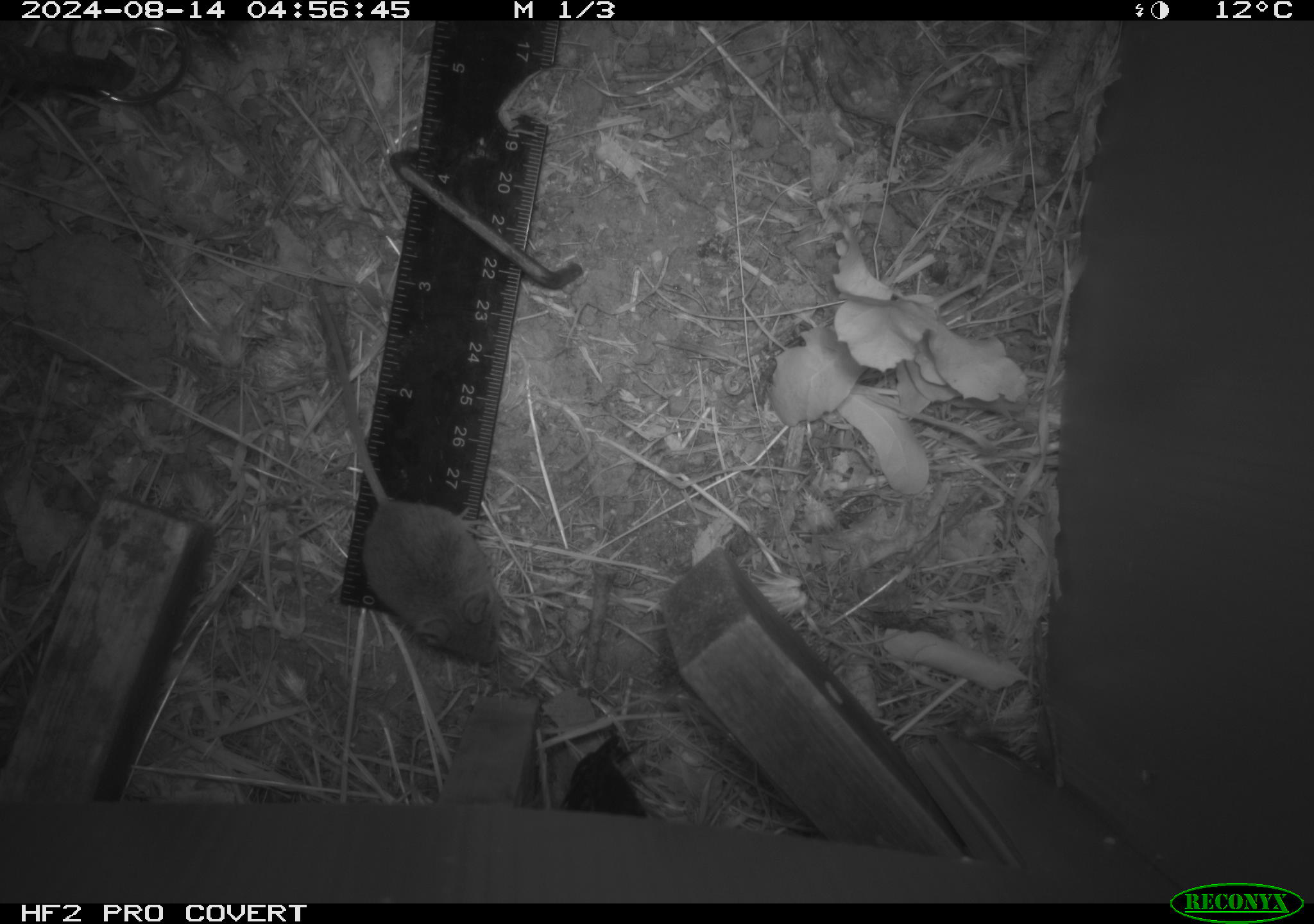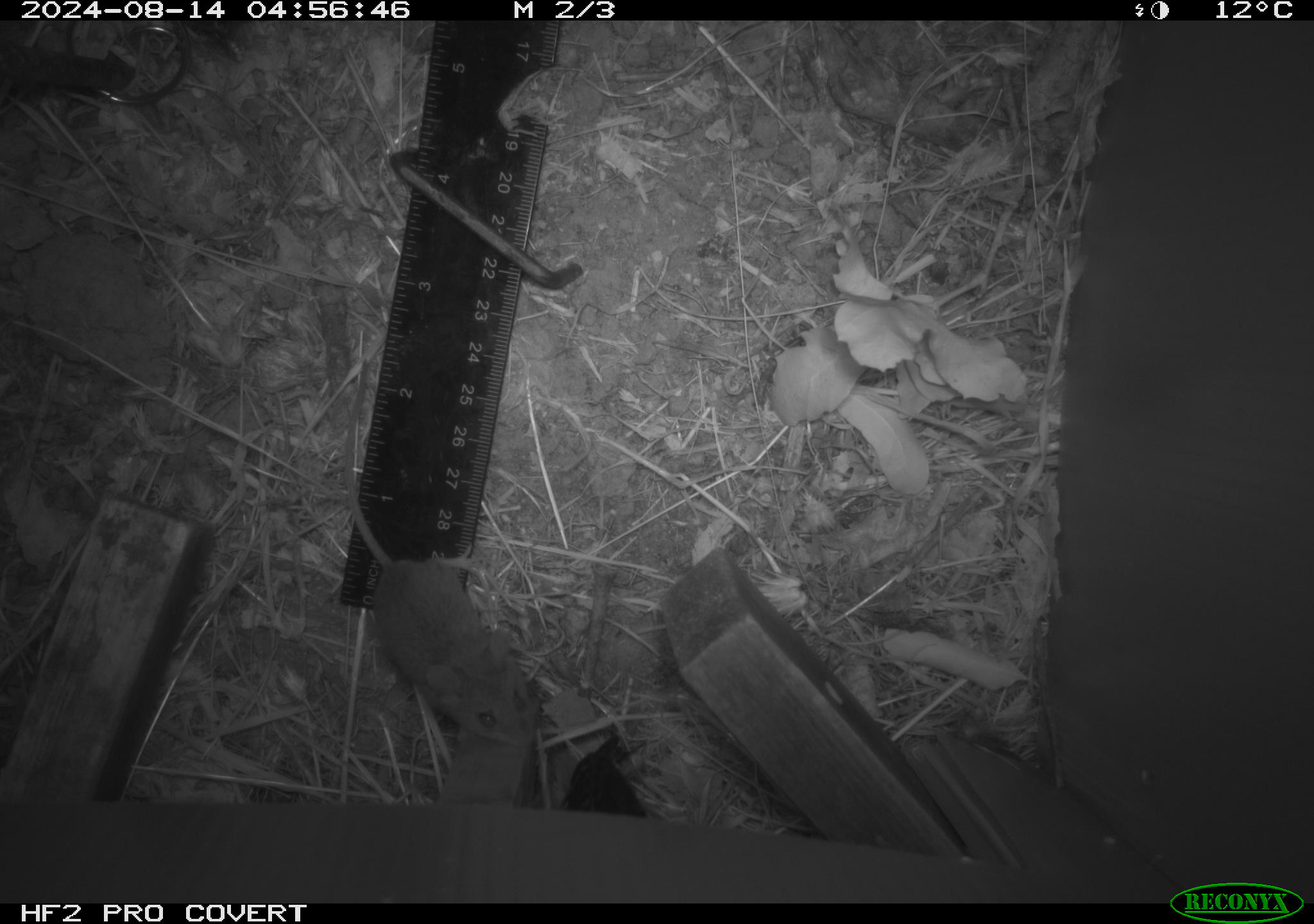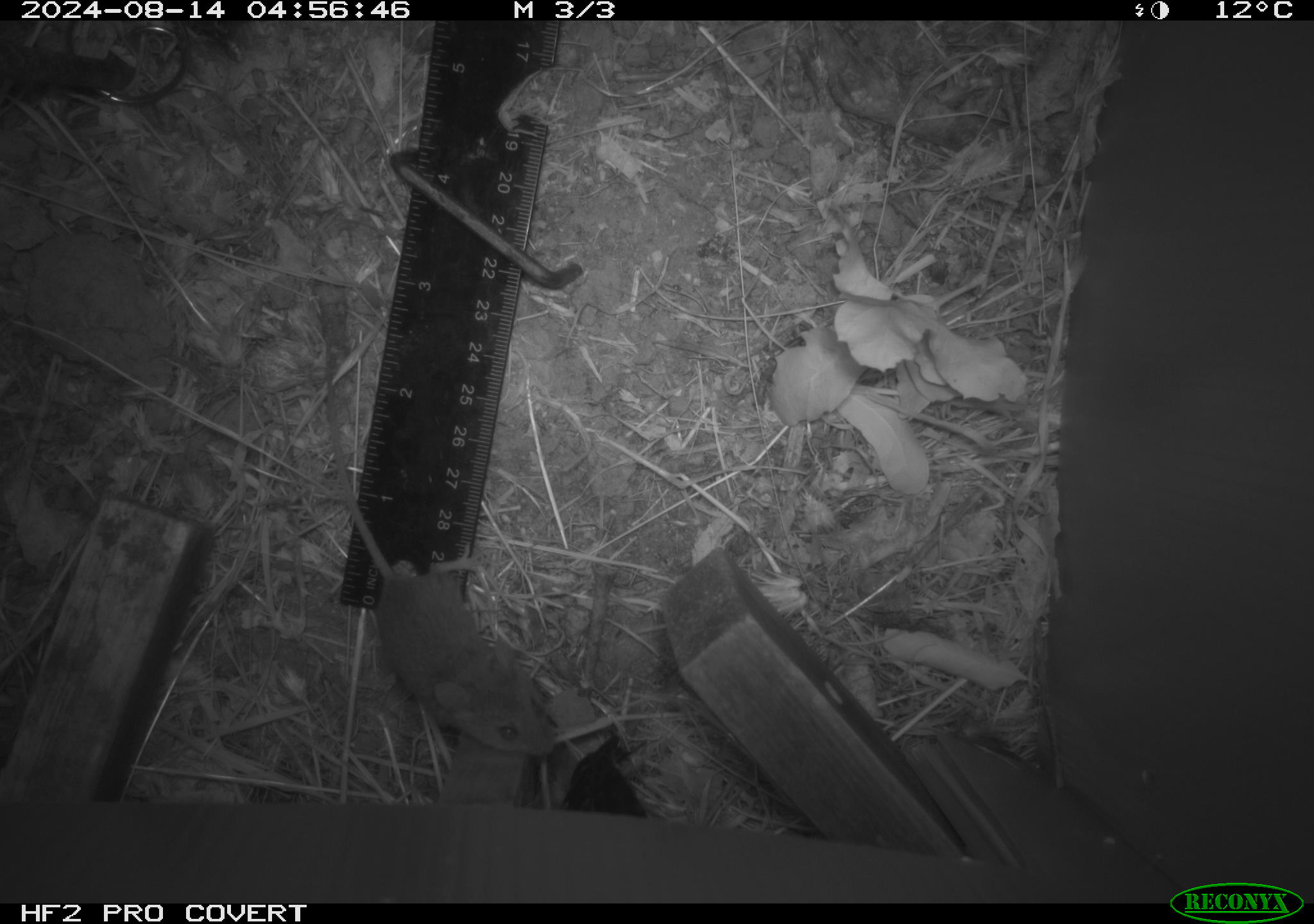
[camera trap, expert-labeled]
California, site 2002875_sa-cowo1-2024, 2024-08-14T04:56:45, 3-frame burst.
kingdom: Animalia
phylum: Chordata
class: Mammalia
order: Rodentia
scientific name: Rodentia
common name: mouse species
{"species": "mouse species (Rodentia)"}